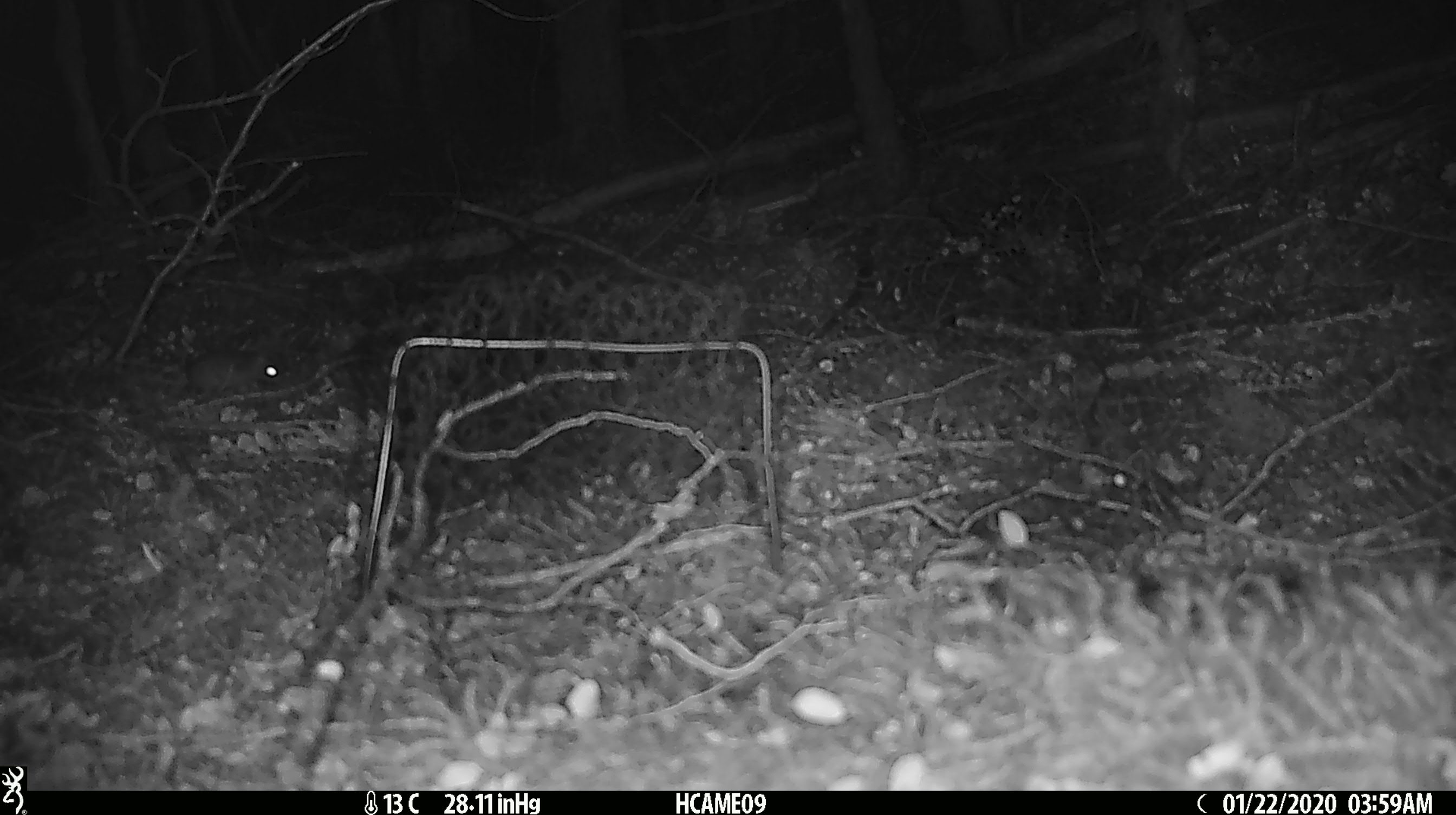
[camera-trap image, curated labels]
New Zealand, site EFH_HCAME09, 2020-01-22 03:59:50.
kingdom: Animalia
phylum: Chordata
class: Mammalia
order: Rodentia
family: Muridae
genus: Mus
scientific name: Mus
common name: mouse